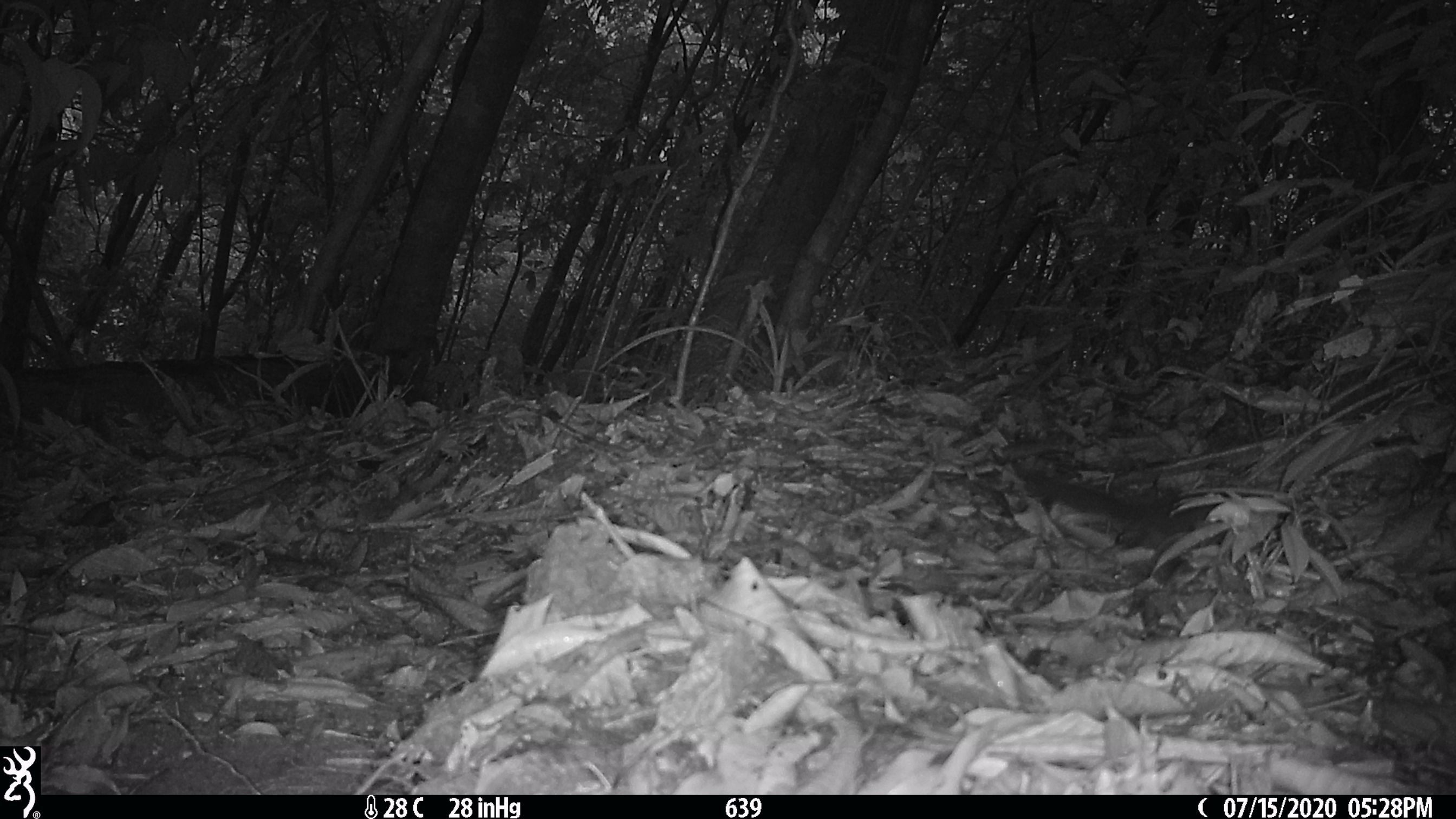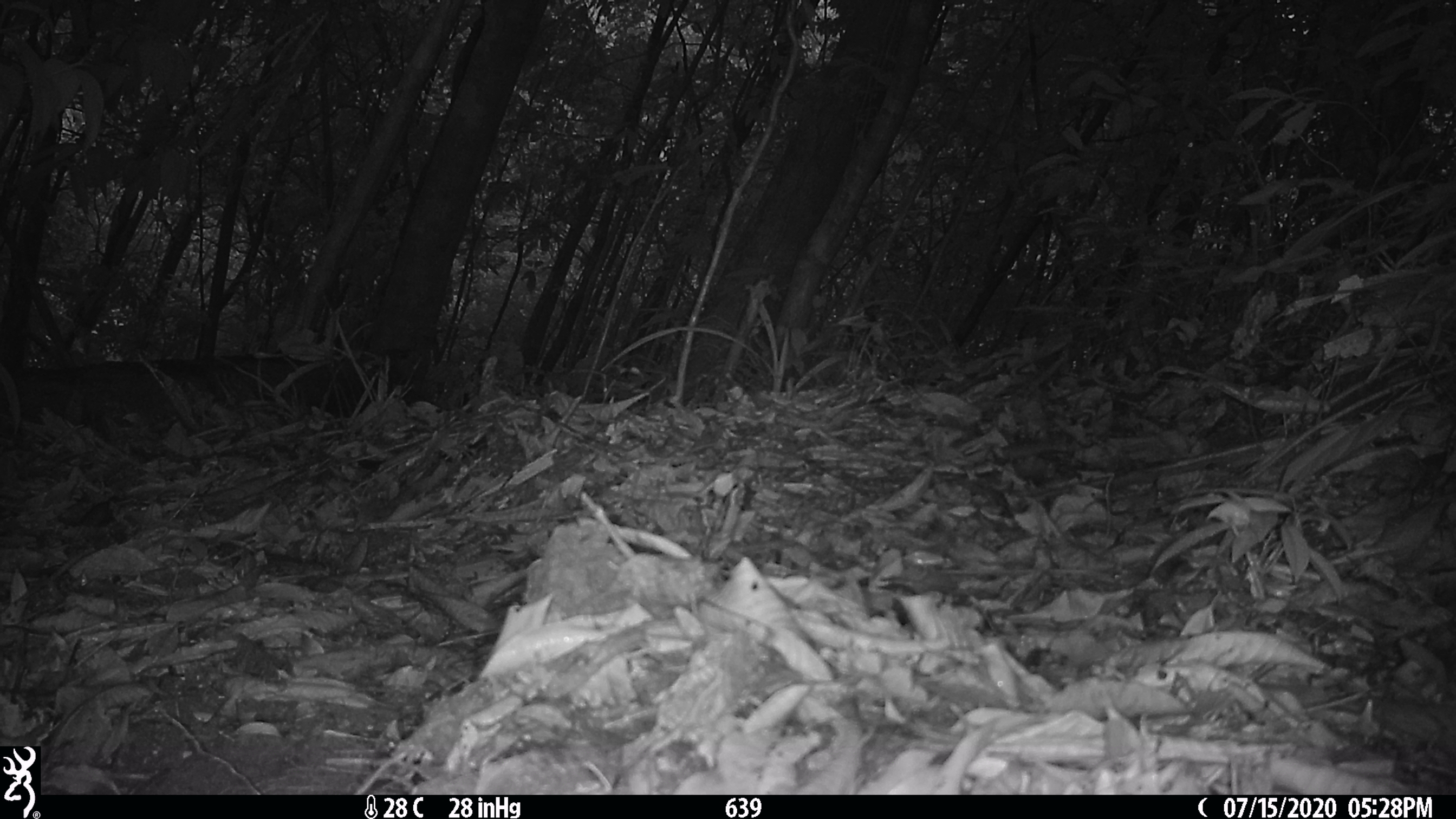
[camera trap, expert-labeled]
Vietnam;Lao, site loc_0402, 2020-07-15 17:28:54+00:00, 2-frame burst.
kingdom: Animalia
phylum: Chordata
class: Mammalia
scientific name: Mammalia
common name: mammal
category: unidentified small mammal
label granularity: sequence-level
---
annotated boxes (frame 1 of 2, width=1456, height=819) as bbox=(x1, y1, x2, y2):
unidentified small mammal: bbox=(1024, 467, 1330, 637)